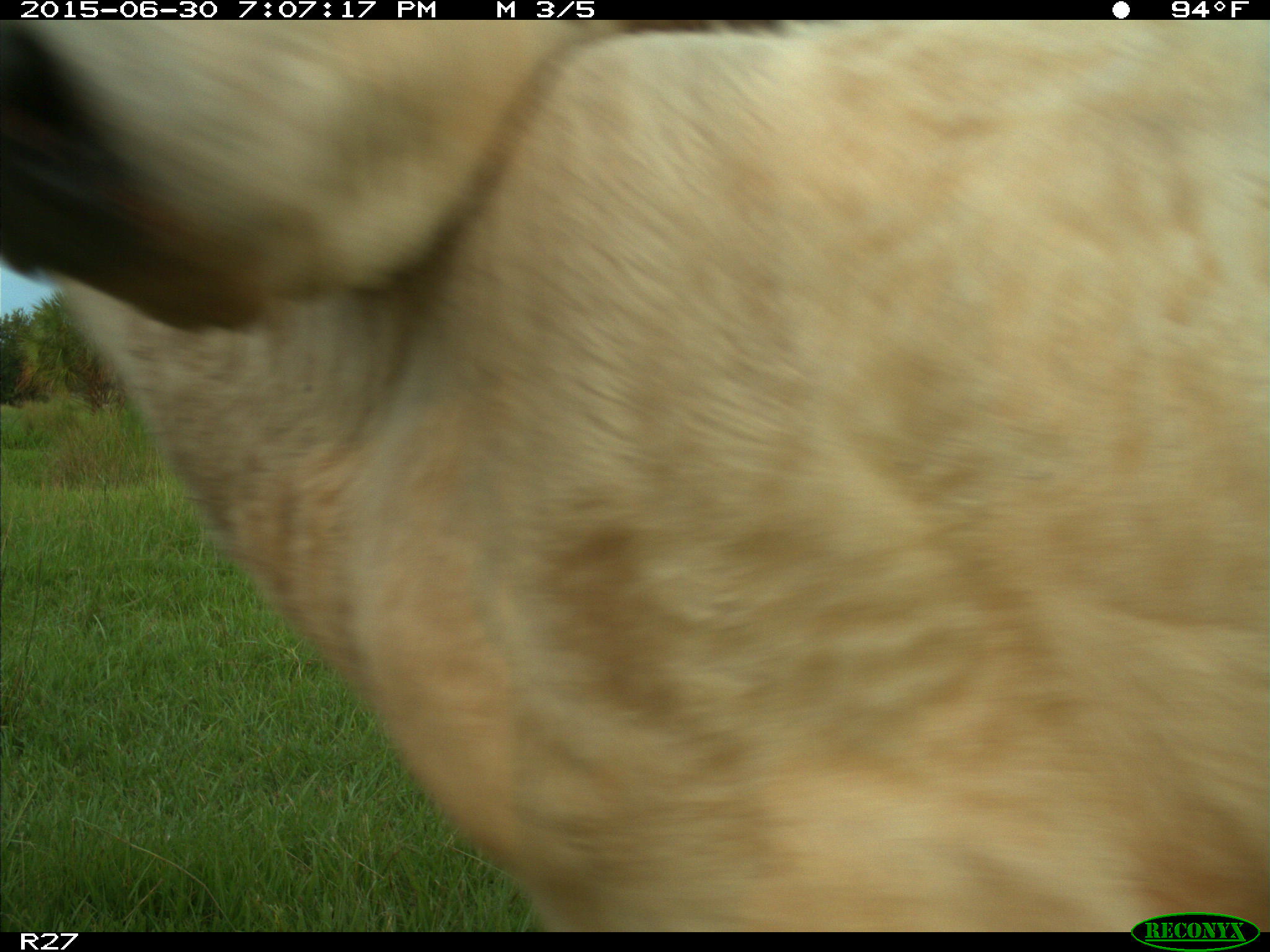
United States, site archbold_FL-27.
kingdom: Animalia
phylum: Chordata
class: Mammalia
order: Artiodactyla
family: Bovidae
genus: Bos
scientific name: Bos taurus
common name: domestic cow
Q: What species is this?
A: Bos taurus (domestic cow).